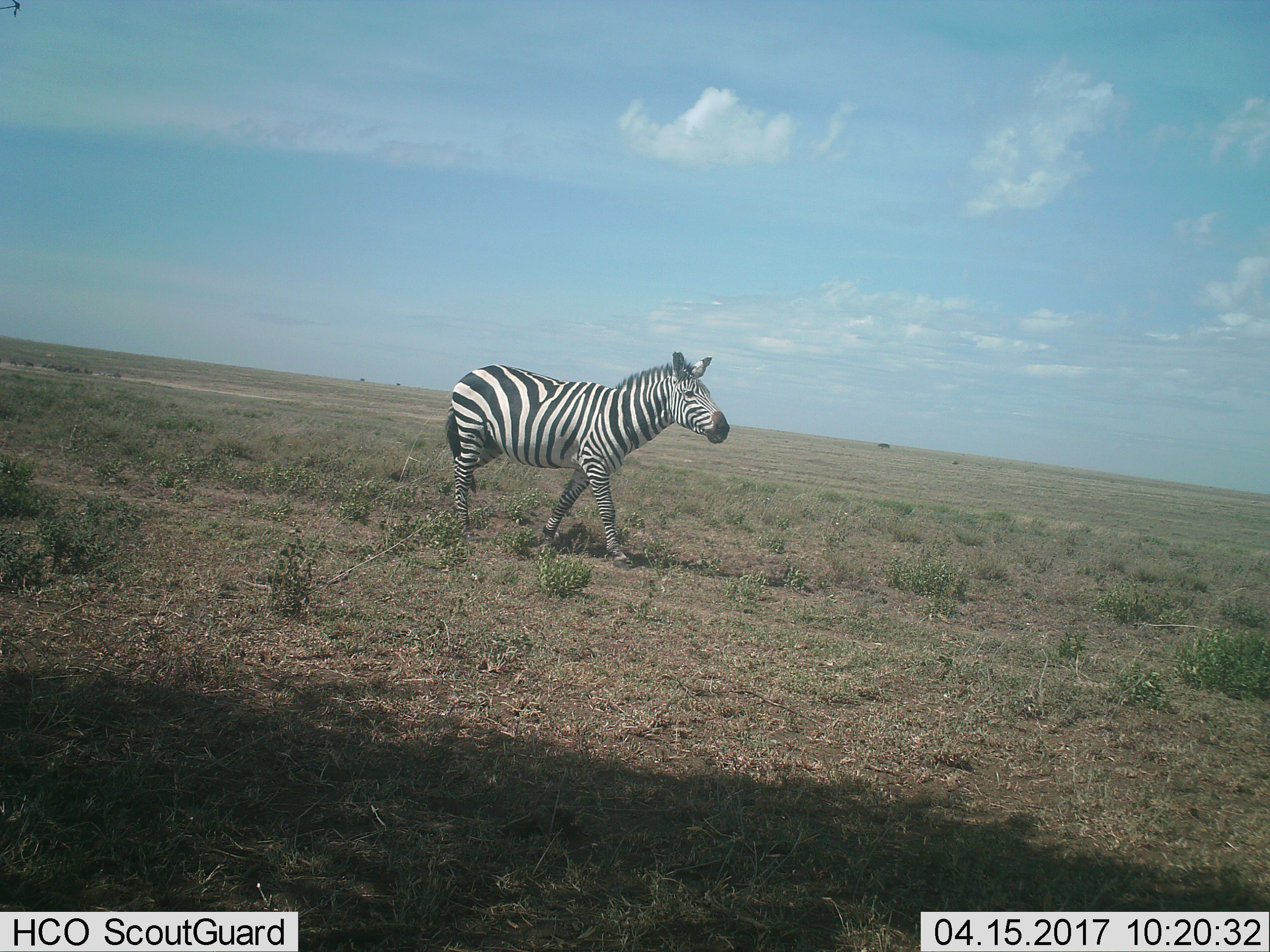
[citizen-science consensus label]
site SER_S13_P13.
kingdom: Animalia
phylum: Chordata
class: Mammalia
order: Perissodactyla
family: Equidae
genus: Equus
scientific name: Equus quagga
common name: plains zebra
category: zebraplains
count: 1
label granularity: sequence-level